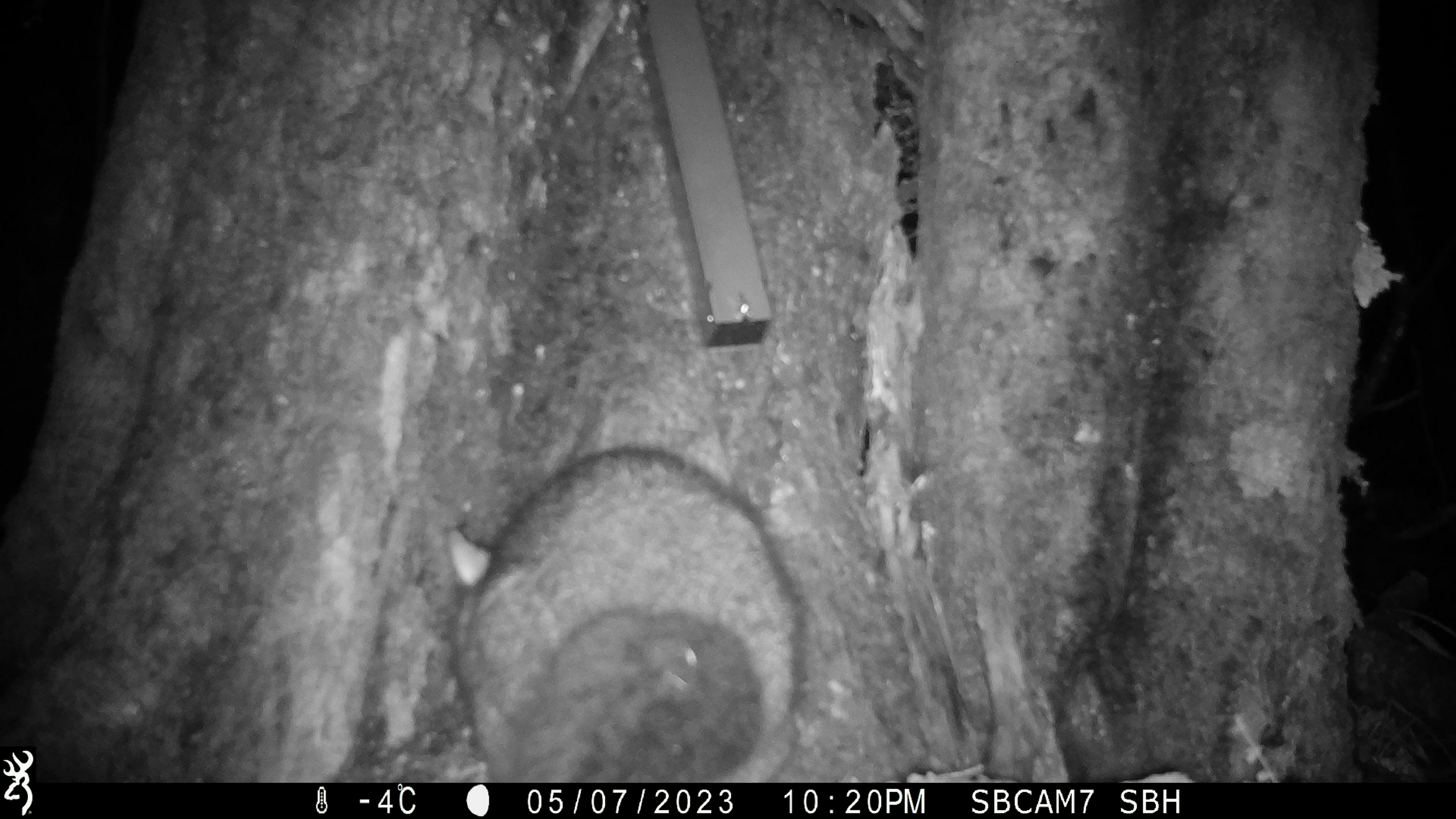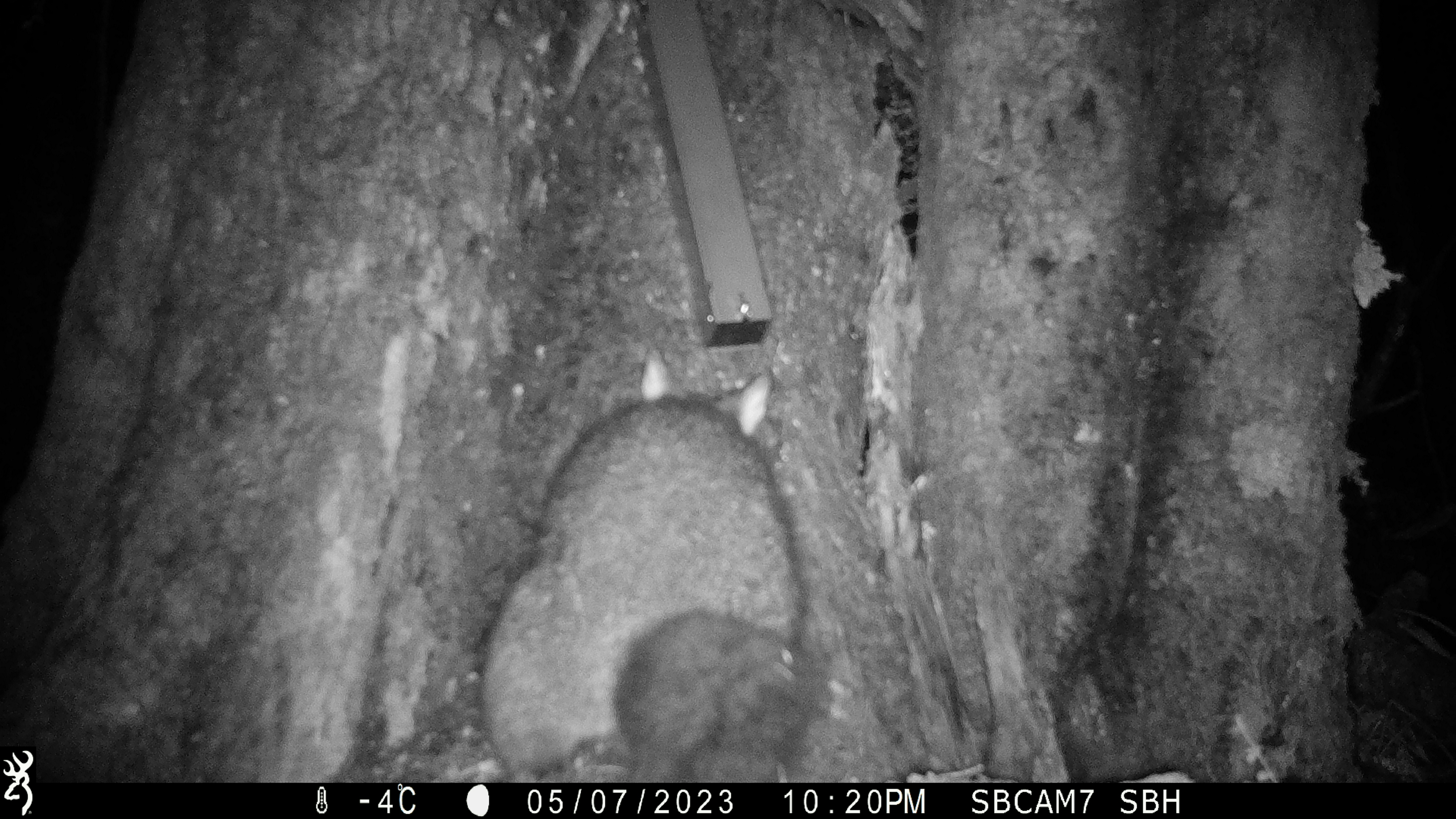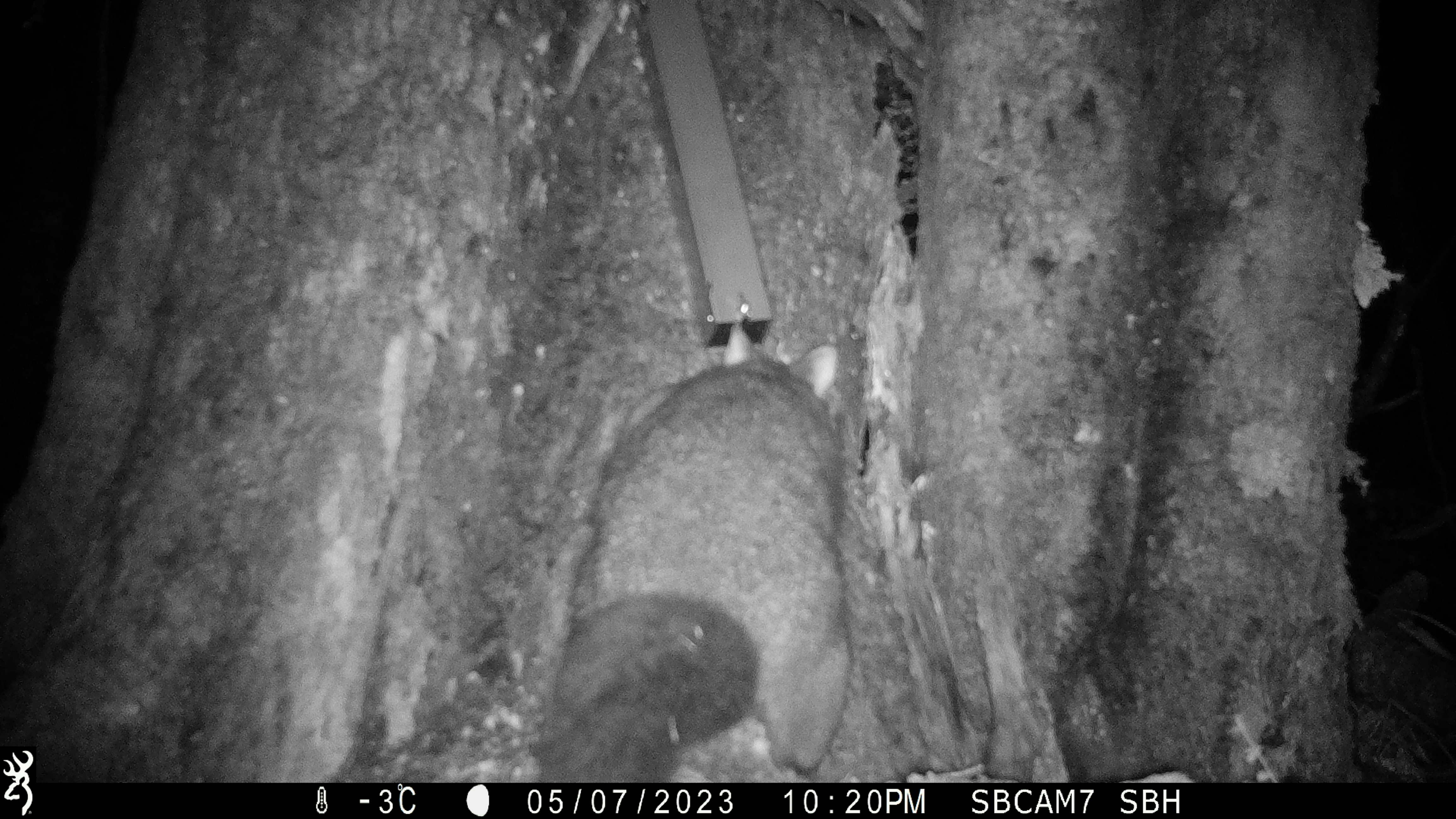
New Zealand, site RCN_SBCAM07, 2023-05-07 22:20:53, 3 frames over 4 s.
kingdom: Animalia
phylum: Chordata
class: Mammalia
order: Diprotodontia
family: Phalangeridae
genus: Trichosurus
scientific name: Trichosurus vulpecula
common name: common brushtail possum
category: possum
Possum (common brushtail possum) (Trichosurus vulpecula).